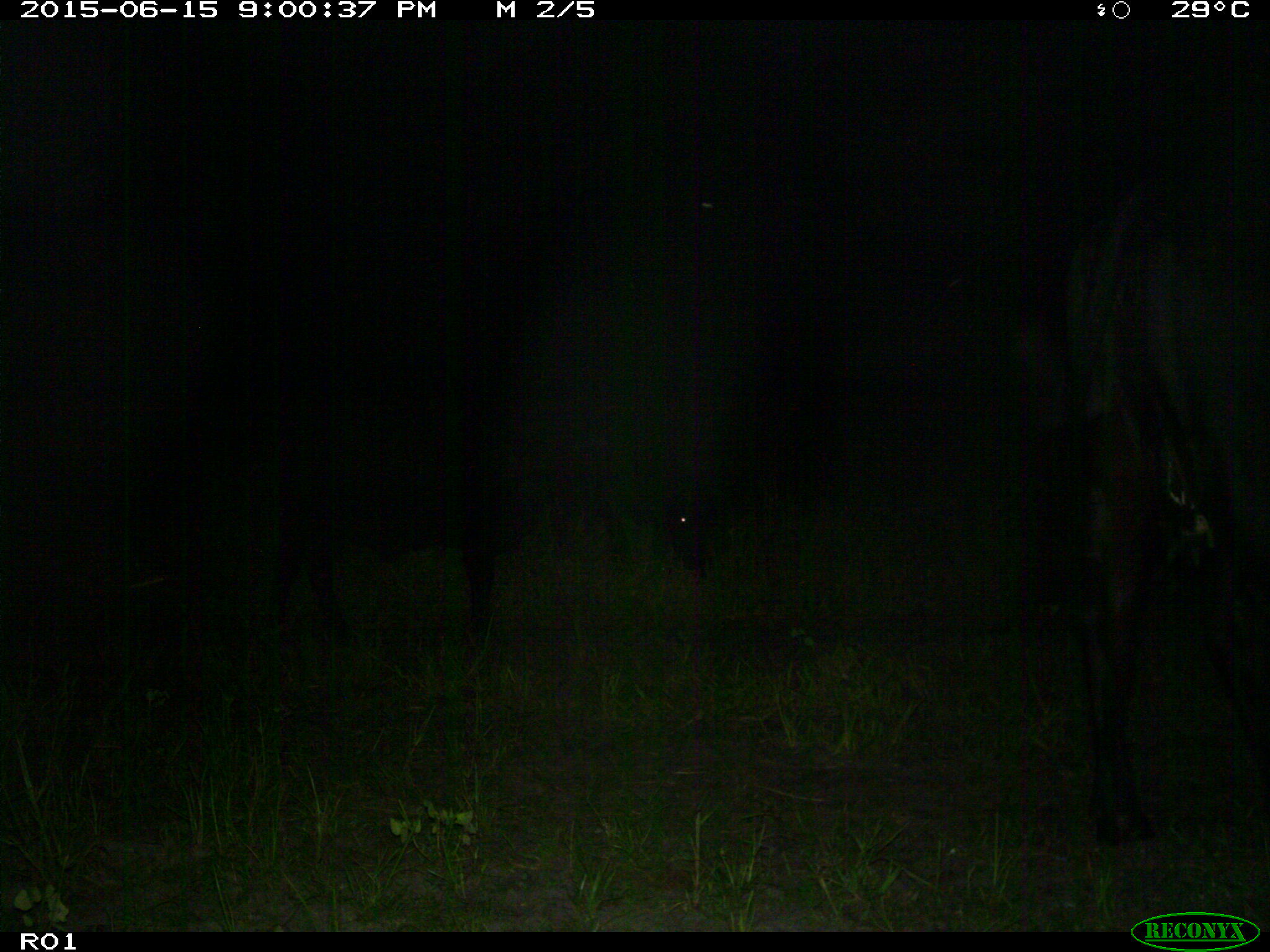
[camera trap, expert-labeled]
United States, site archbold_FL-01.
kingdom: Animalia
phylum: Chordata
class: Mammalia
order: Artiodactyla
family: Bovidae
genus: Bos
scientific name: Bos taurus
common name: domestic cow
Bos taurus (domestic cow).